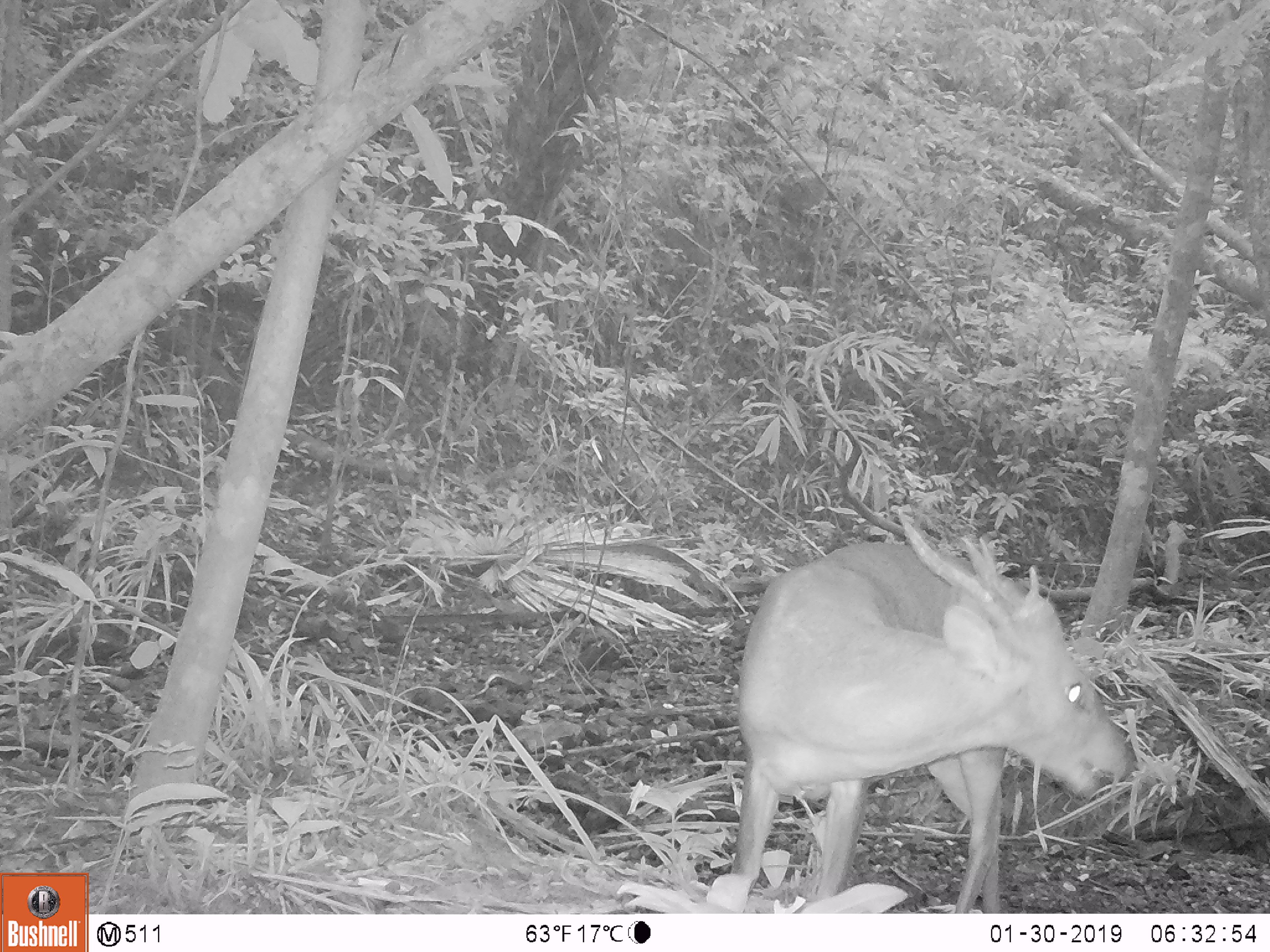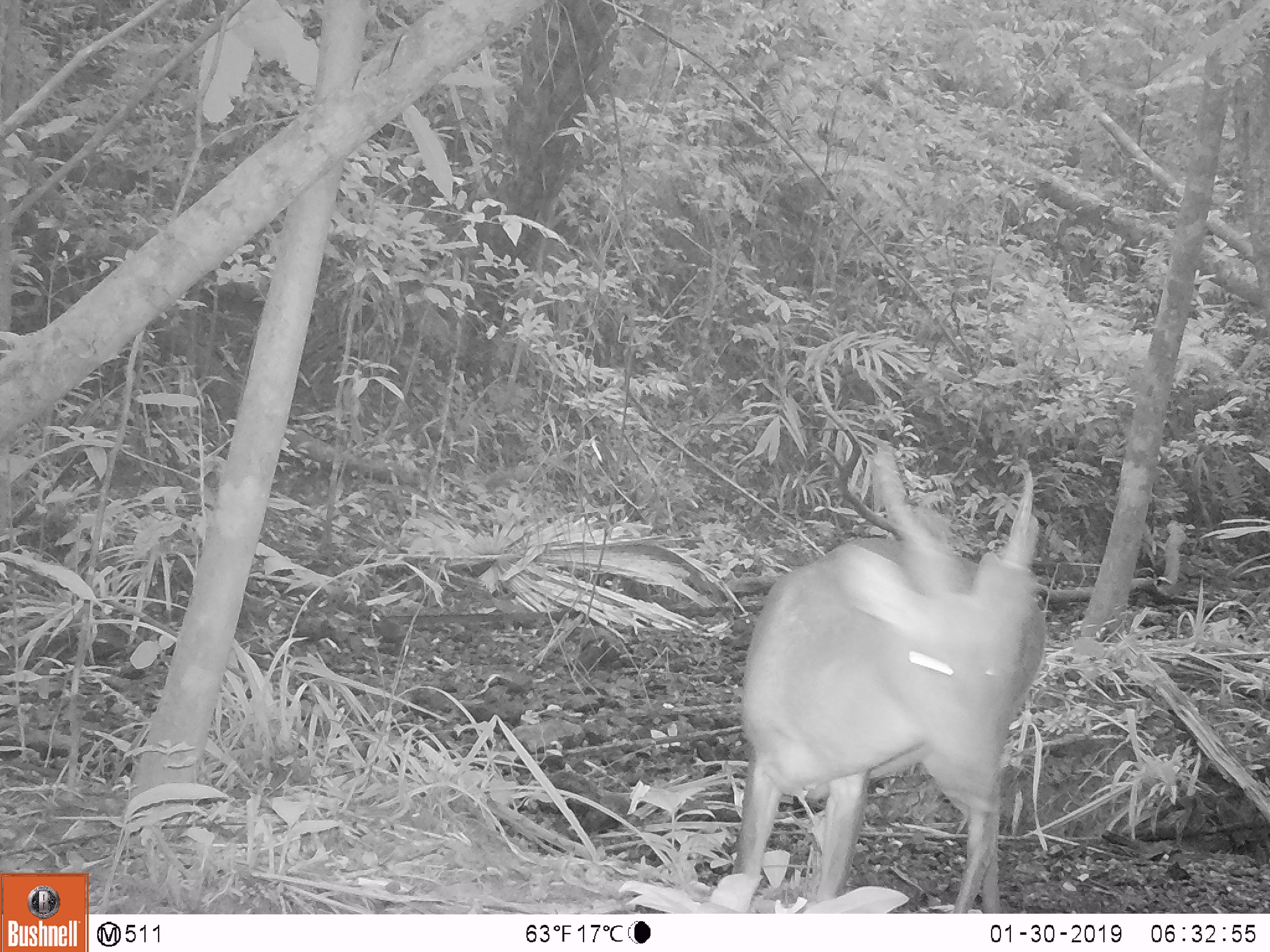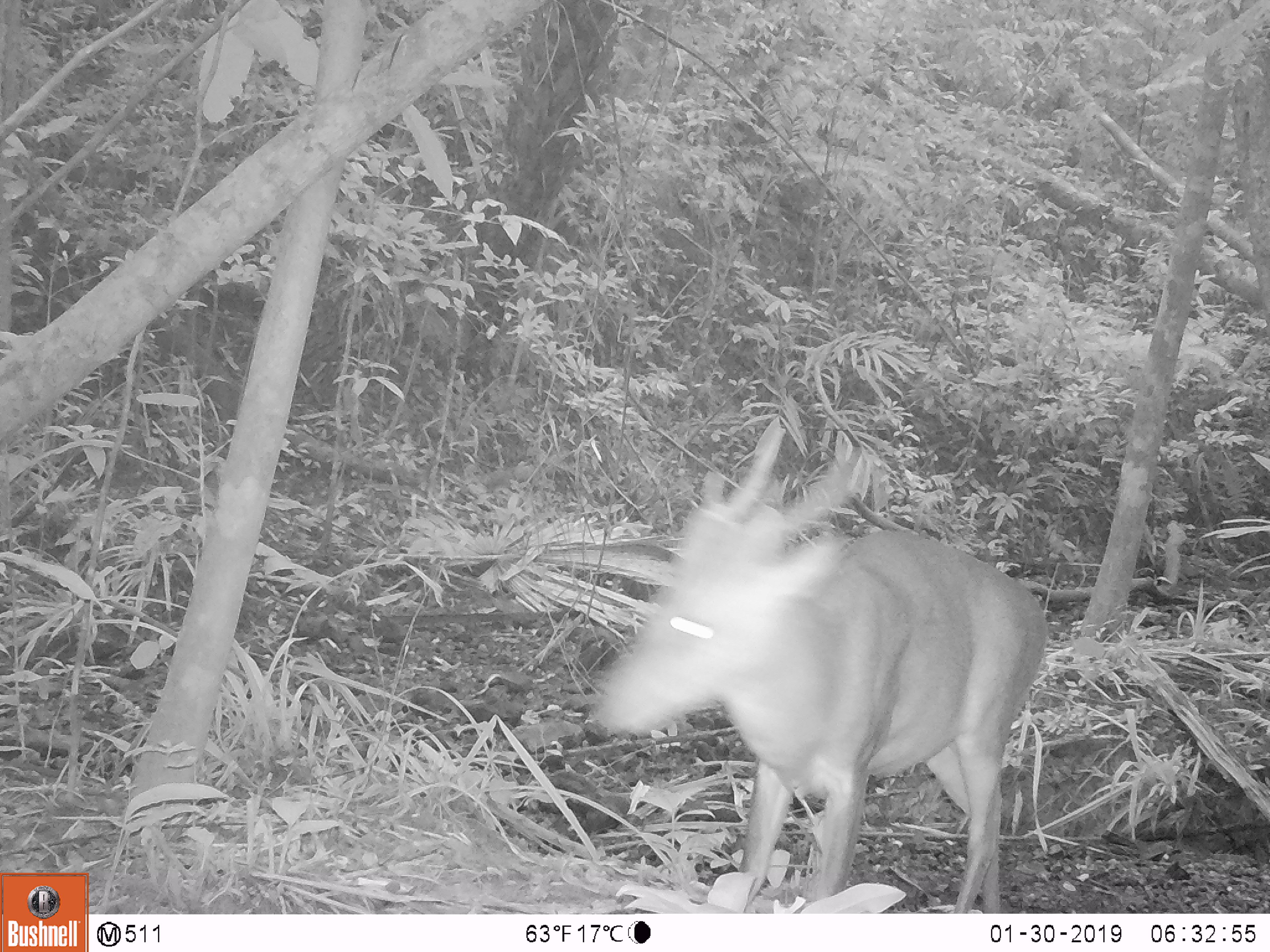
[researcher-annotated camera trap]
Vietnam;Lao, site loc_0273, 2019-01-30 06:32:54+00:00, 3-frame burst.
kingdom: Animalia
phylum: Chordata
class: Mammalia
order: Artiodactyla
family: Cervidae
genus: Muntiacus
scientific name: Muntiacus vuquangensis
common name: large-antlered muntjac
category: large antlered muntjac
Large antlered muntjac (large-antlered muntjac) (Muntiacus vuquangensis). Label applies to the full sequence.